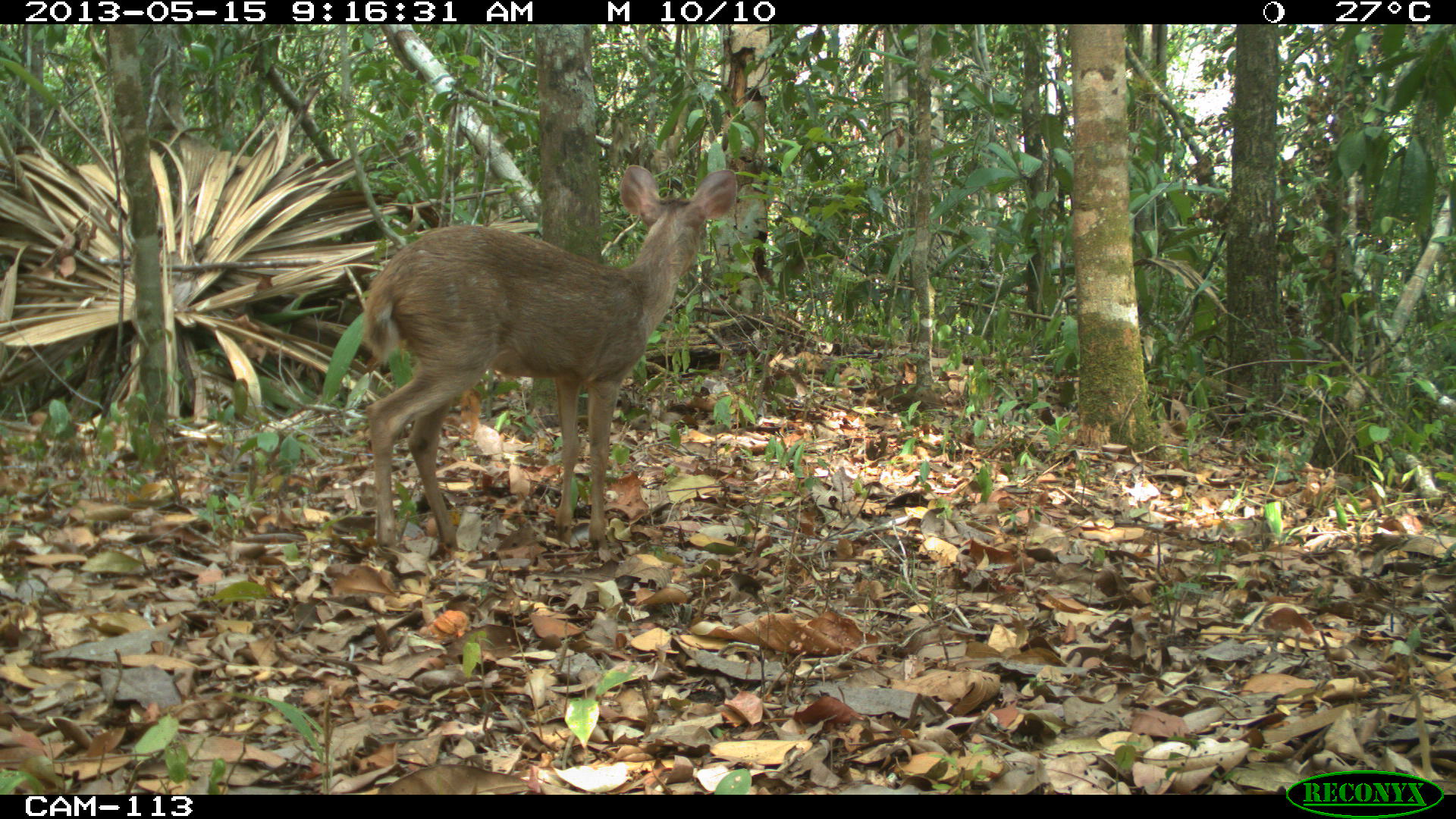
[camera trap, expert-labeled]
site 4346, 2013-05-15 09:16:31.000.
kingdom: Animalia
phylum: Chordata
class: Mammalia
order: Artiodactyla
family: Cervidae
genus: Odocoileus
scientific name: Odocoileus pandora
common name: yucatán brown brocket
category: mazama pandora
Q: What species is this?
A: Mazama pandora (yucatán brown brocket) (Odocoileus pandora).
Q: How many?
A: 1.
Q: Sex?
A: Female.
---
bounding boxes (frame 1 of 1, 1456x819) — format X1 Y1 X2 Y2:
mazama pandora: 360 163 739 547